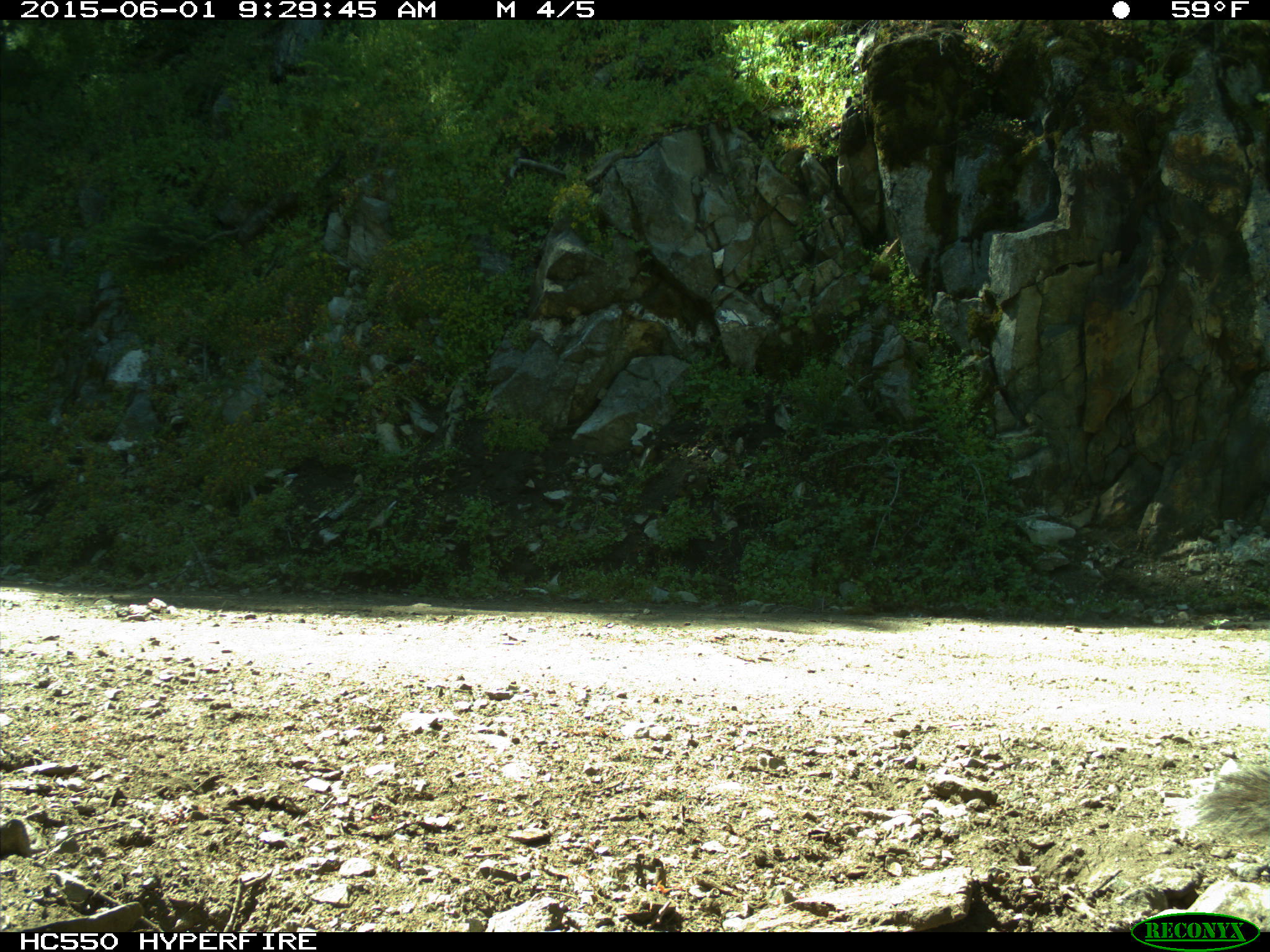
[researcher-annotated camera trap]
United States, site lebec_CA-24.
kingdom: Animalia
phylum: Chordata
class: Mammalia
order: Rodentia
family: Sciuridae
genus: Sciurus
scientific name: Sciurus carolinensis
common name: eastern gray squirrel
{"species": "Sciurus carolinensis (eastern gray squirrel)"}